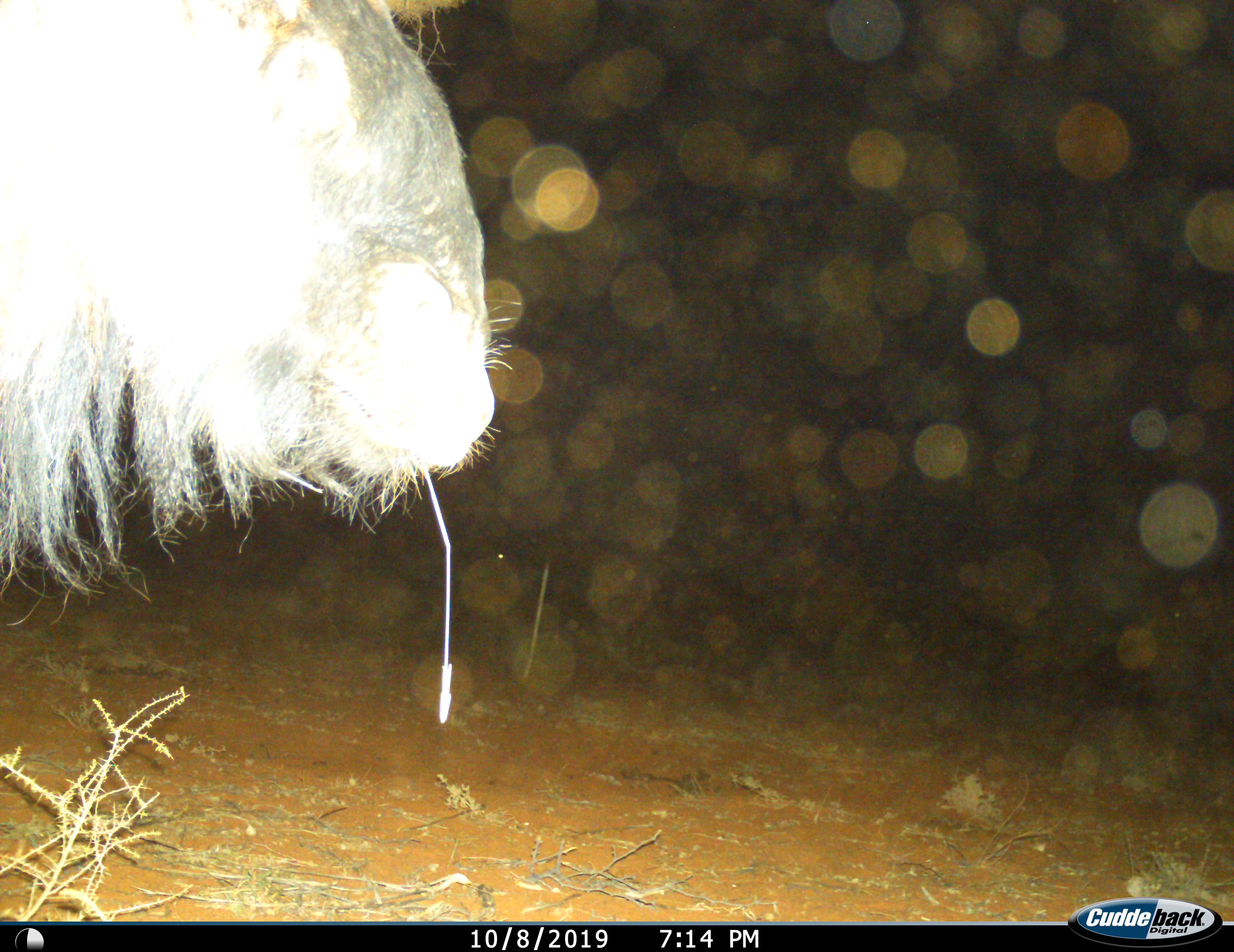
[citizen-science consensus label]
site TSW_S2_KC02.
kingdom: Animalia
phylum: Chordata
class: Mammalia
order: Artiodactyla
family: Bovidae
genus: Connochaetes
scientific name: Connochaetes taurinus taurinus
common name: blue wildebeest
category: wildebeestblue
Wildebeestblue (blue wildebeest) (Connochaetes taurinus taurinus), count 1. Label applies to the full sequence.